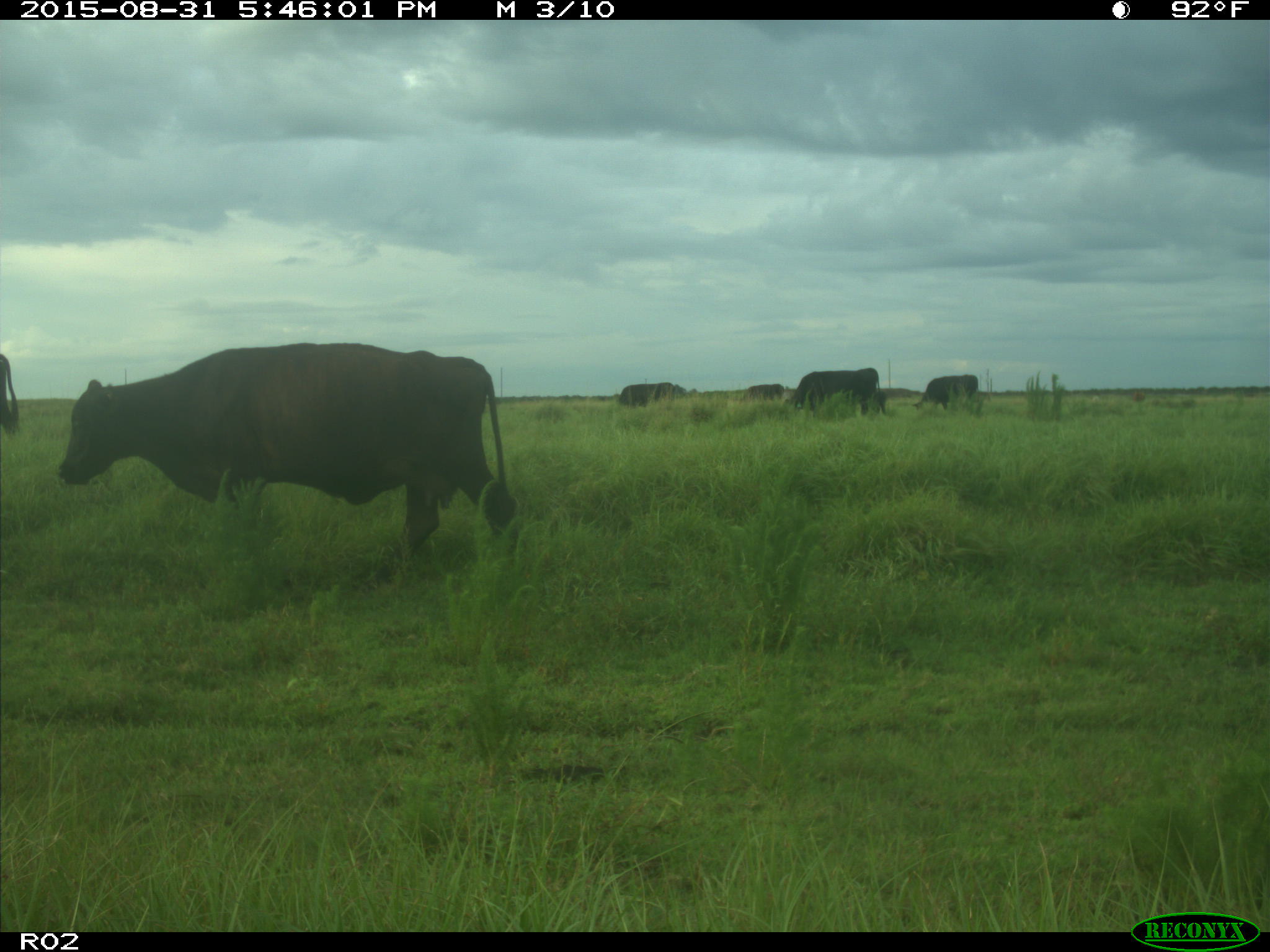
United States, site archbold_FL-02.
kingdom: Animalia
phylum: Chordata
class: Mammalia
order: Artiodactyla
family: Bovidae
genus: Bos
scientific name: Bos taurus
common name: domestic cow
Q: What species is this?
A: Bos taurus (domestic cow).